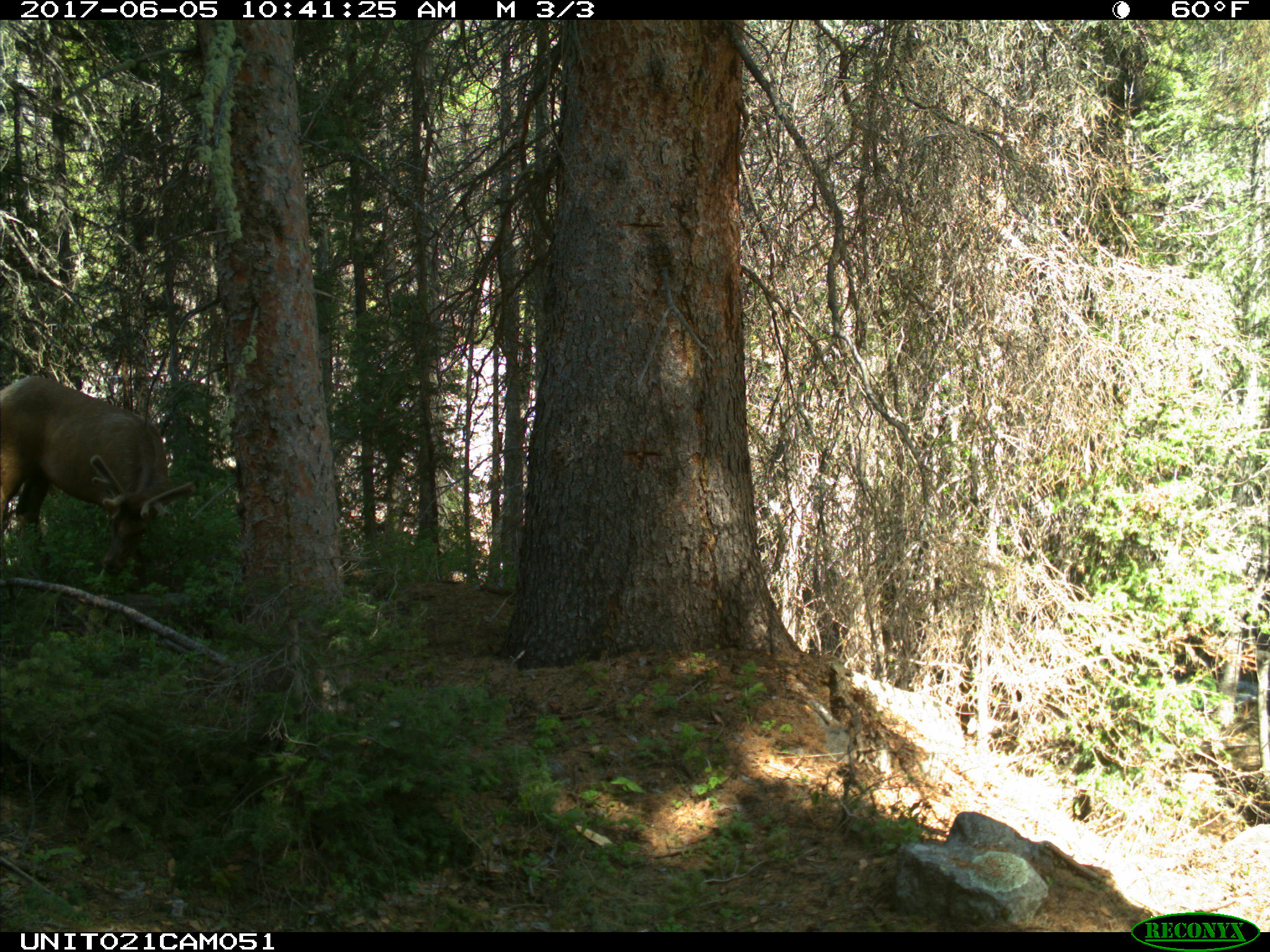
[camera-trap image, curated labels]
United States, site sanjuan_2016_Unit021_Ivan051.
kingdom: Animalia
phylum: Chordata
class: Mammalia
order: Artiodactyla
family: Cervidae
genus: Cervus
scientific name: Cervus elaphus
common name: red deer